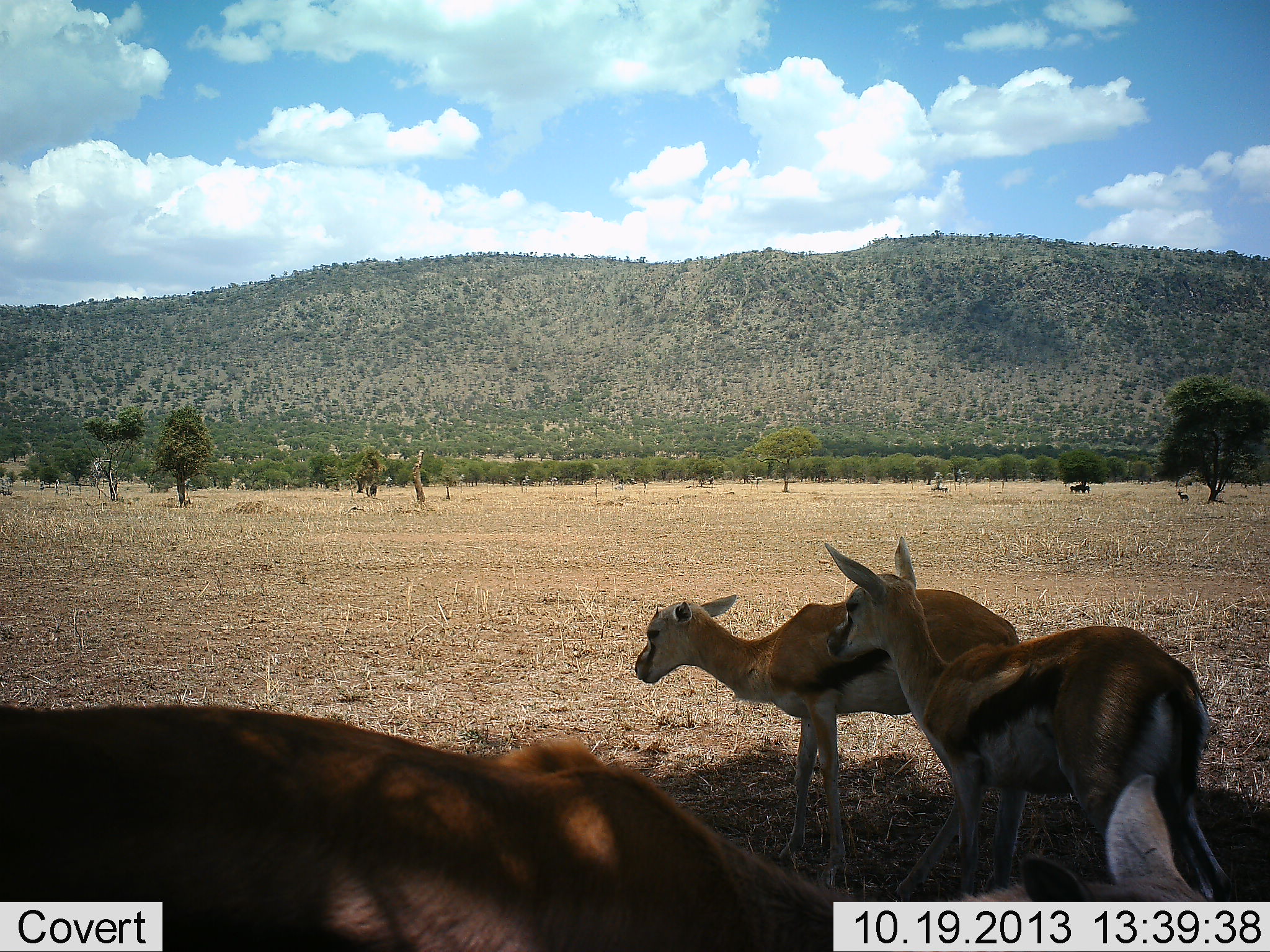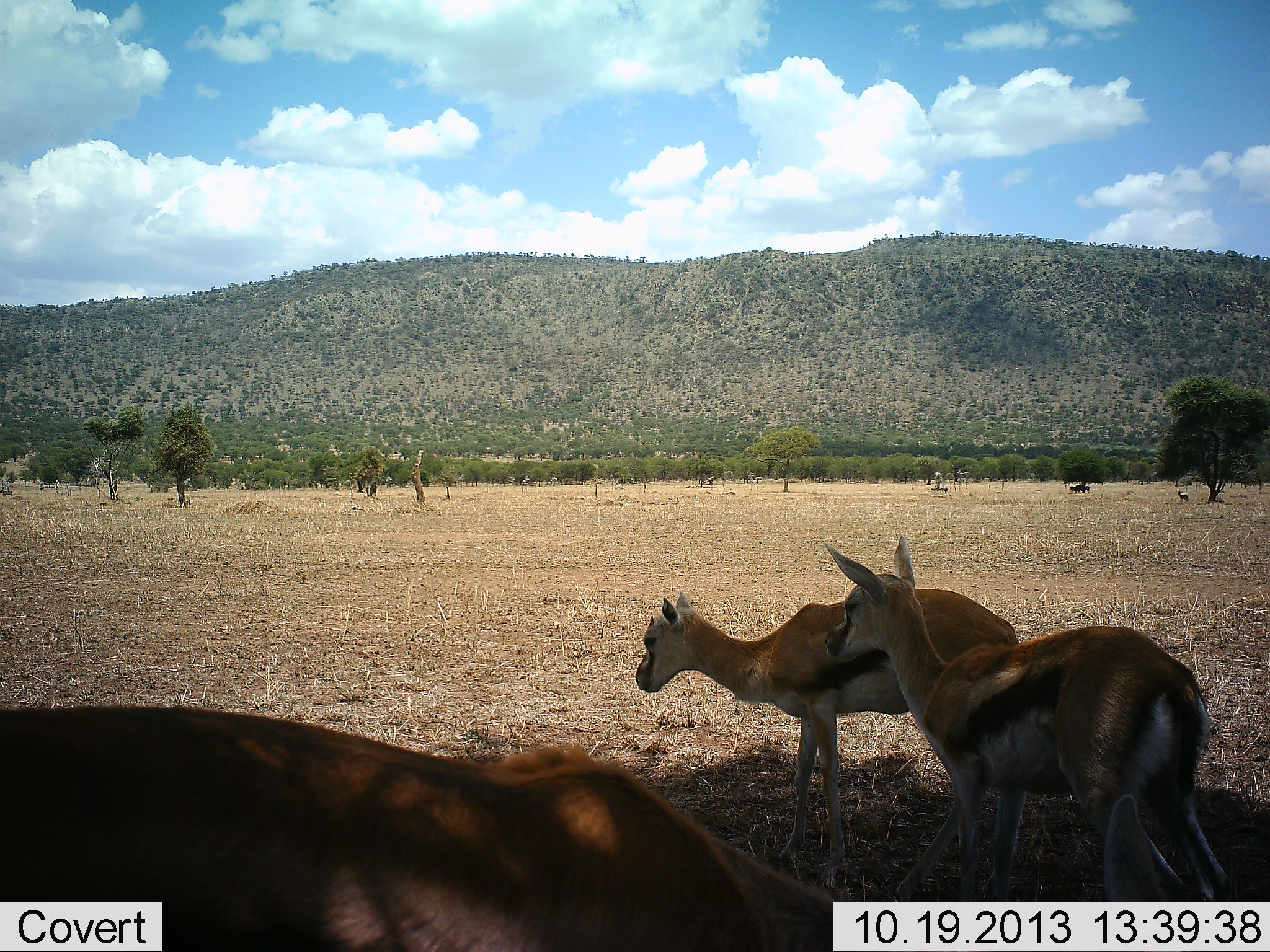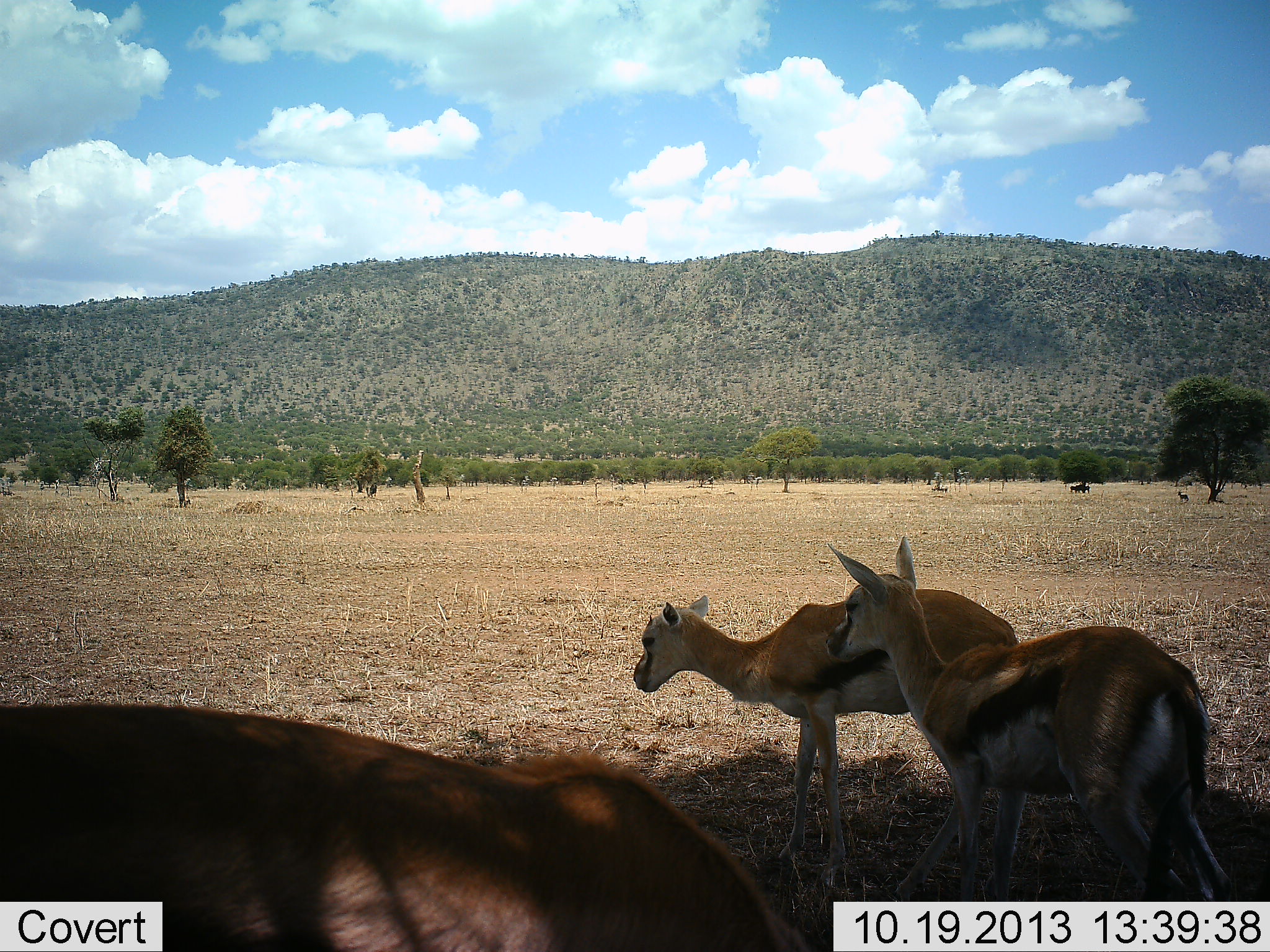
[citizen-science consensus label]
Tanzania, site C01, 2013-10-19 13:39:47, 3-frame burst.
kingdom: Animalia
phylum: Chordata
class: Mammalia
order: Artiodactyla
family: Bovidae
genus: Eudorcas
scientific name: Eudorcas thomsonii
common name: thomson's gazelle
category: gazellethomsons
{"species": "gazellethomsons (thomson's gazelle) (Eudorcas thomsonii)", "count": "3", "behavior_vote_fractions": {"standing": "70%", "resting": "10%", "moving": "20%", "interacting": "0%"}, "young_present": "10%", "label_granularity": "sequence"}